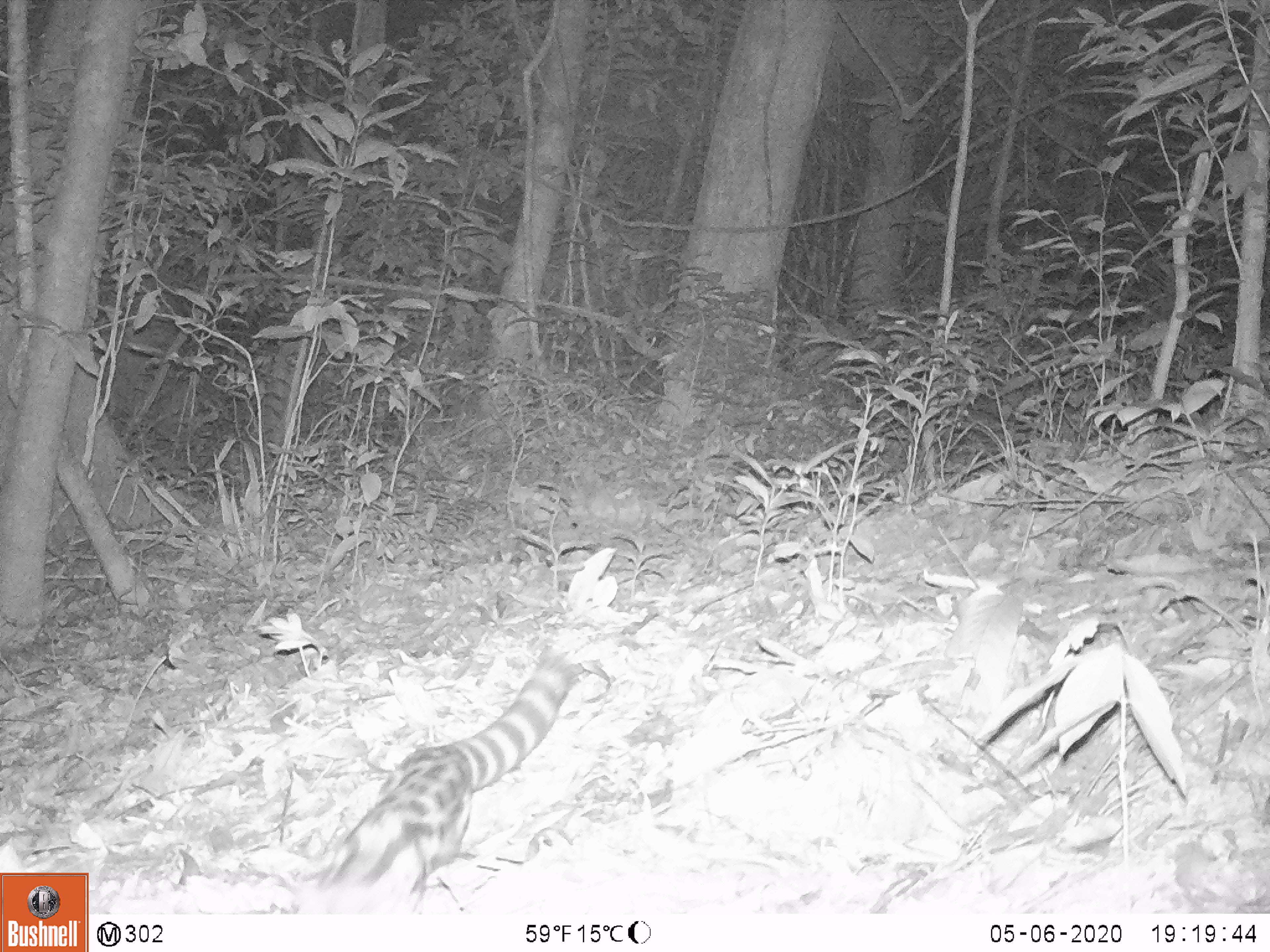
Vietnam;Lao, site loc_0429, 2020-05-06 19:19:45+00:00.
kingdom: Animalia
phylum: Chordata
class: Mammalia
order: Carnivora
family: Prionodontidae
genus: Prionodon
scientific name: Prionodon pardicolor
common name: spotted linsang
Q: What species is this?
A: Spotted linsang (Prionodon pardicolor).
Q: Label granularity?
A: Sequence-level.